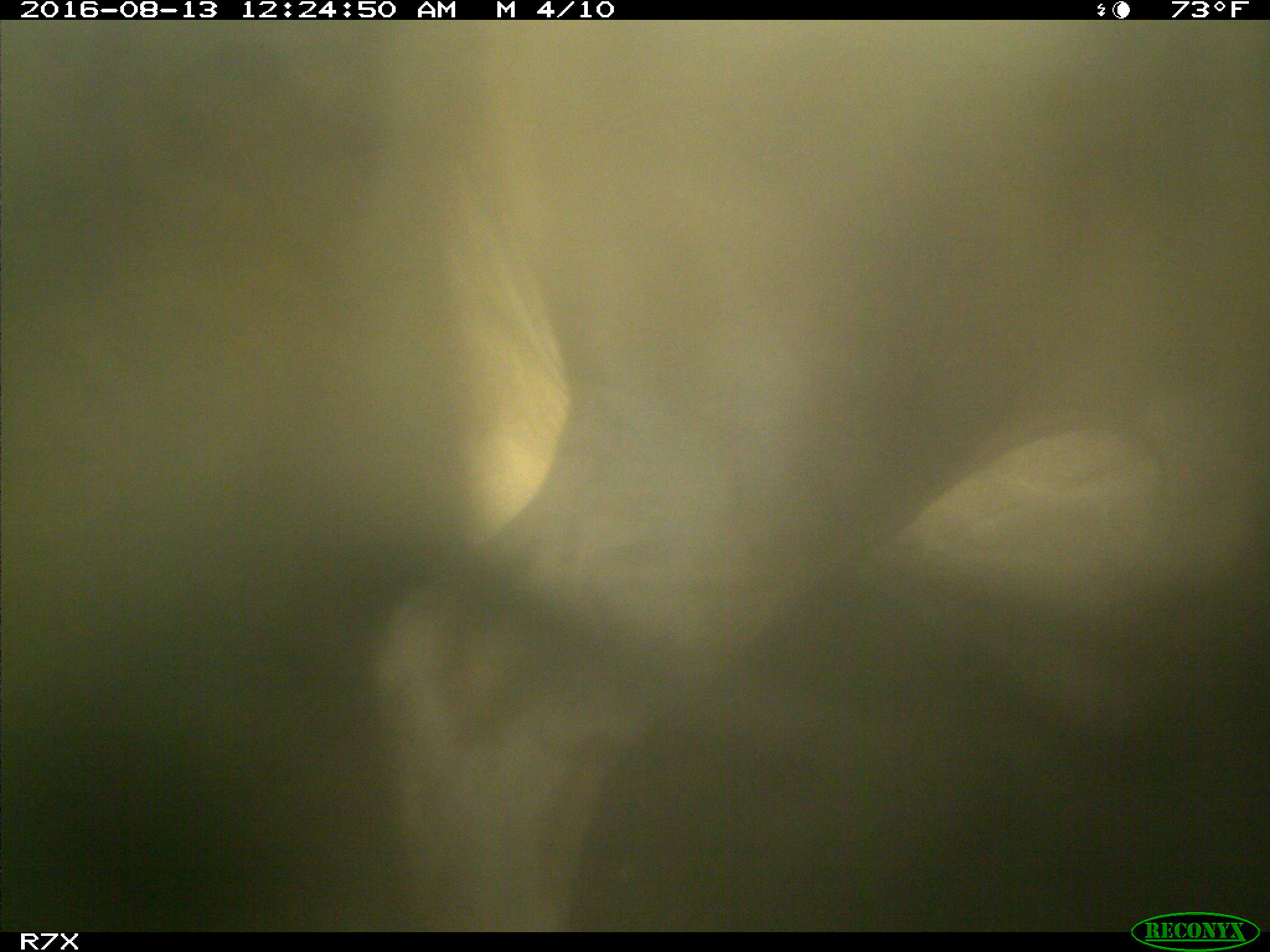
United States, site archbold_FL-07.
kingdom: Animalia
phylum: Chordata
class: Mammalia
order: Artiodactyla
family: Bovidae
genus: Bos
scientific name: Bos taurus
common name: domestic cow